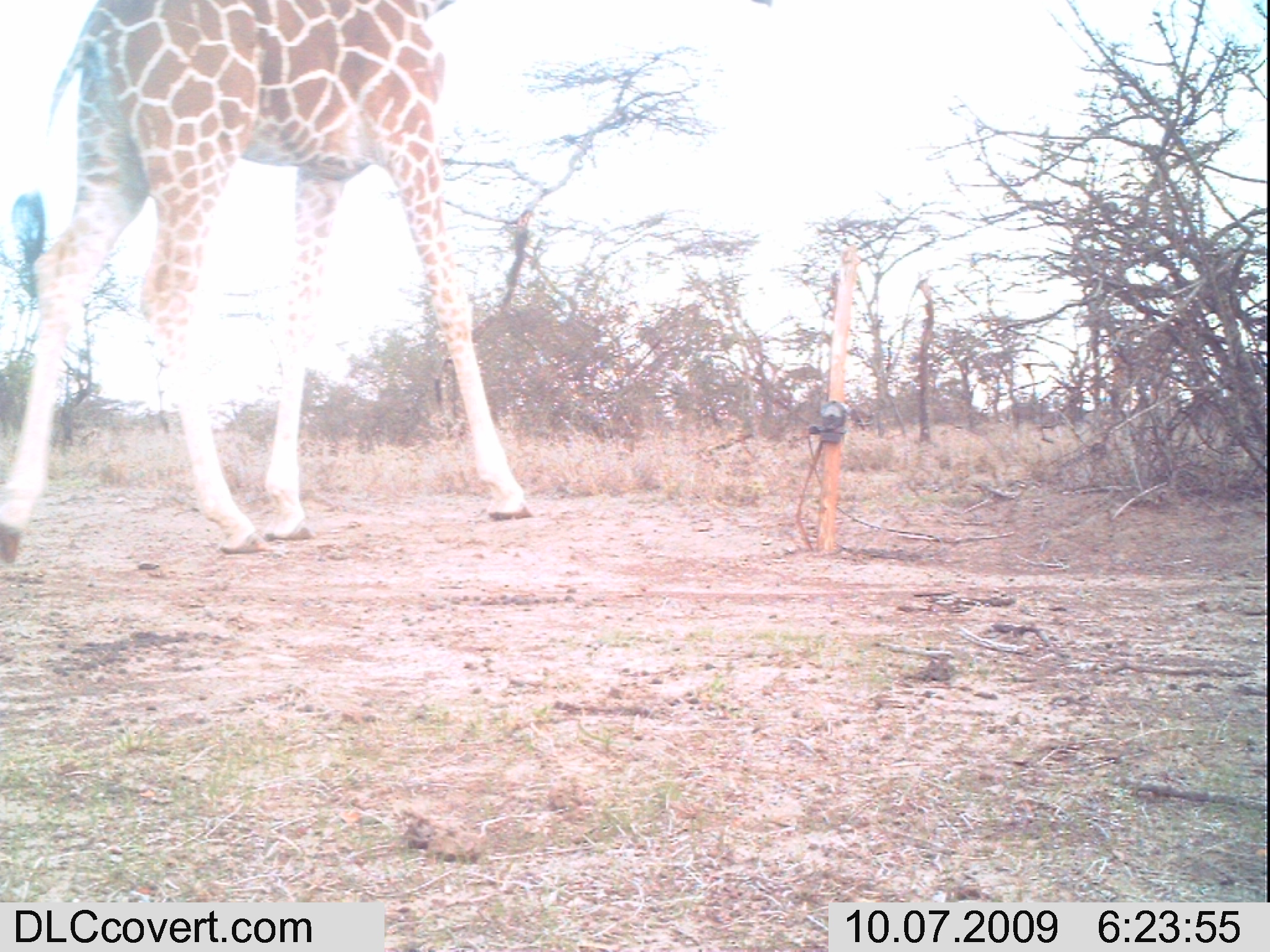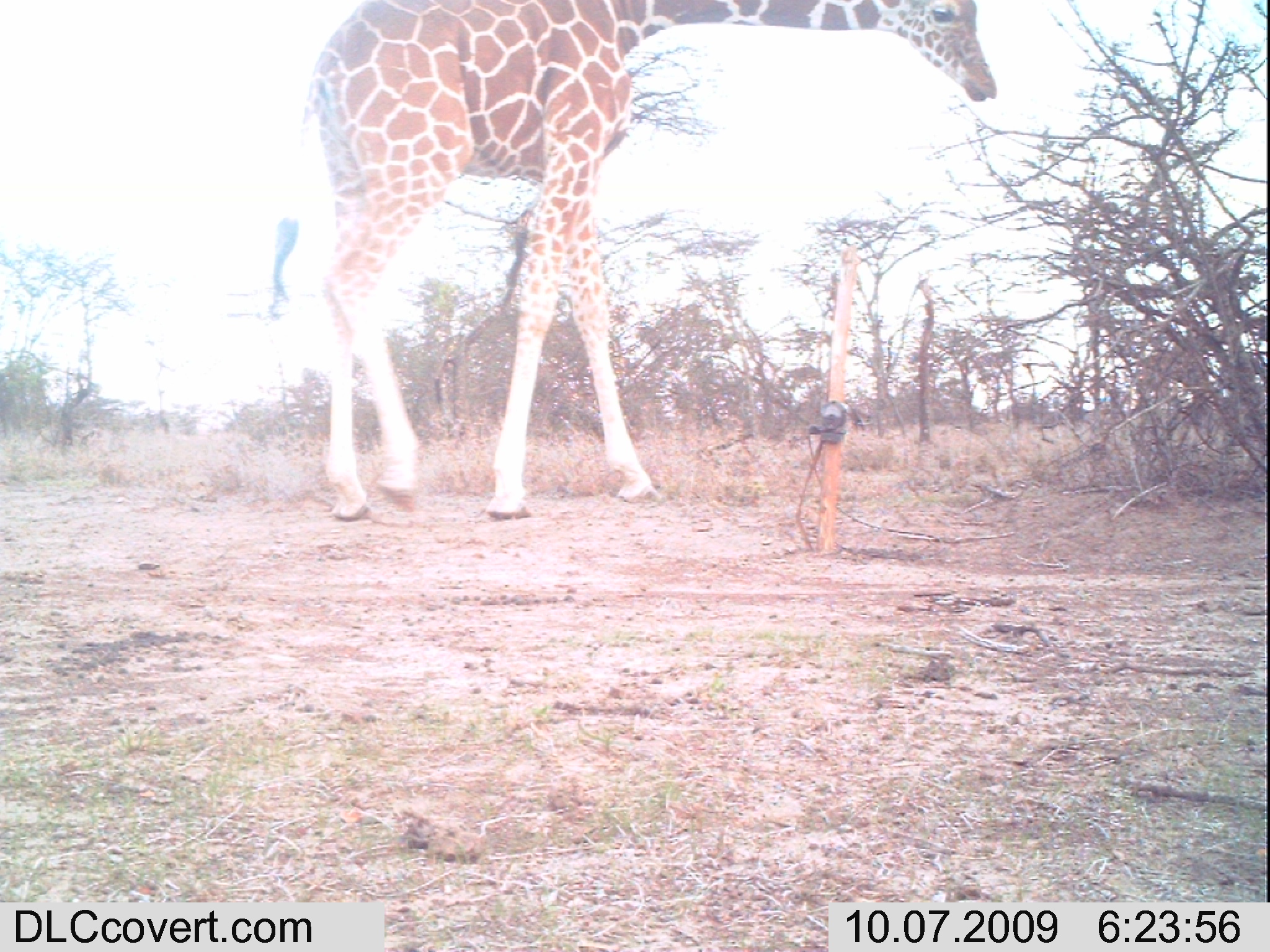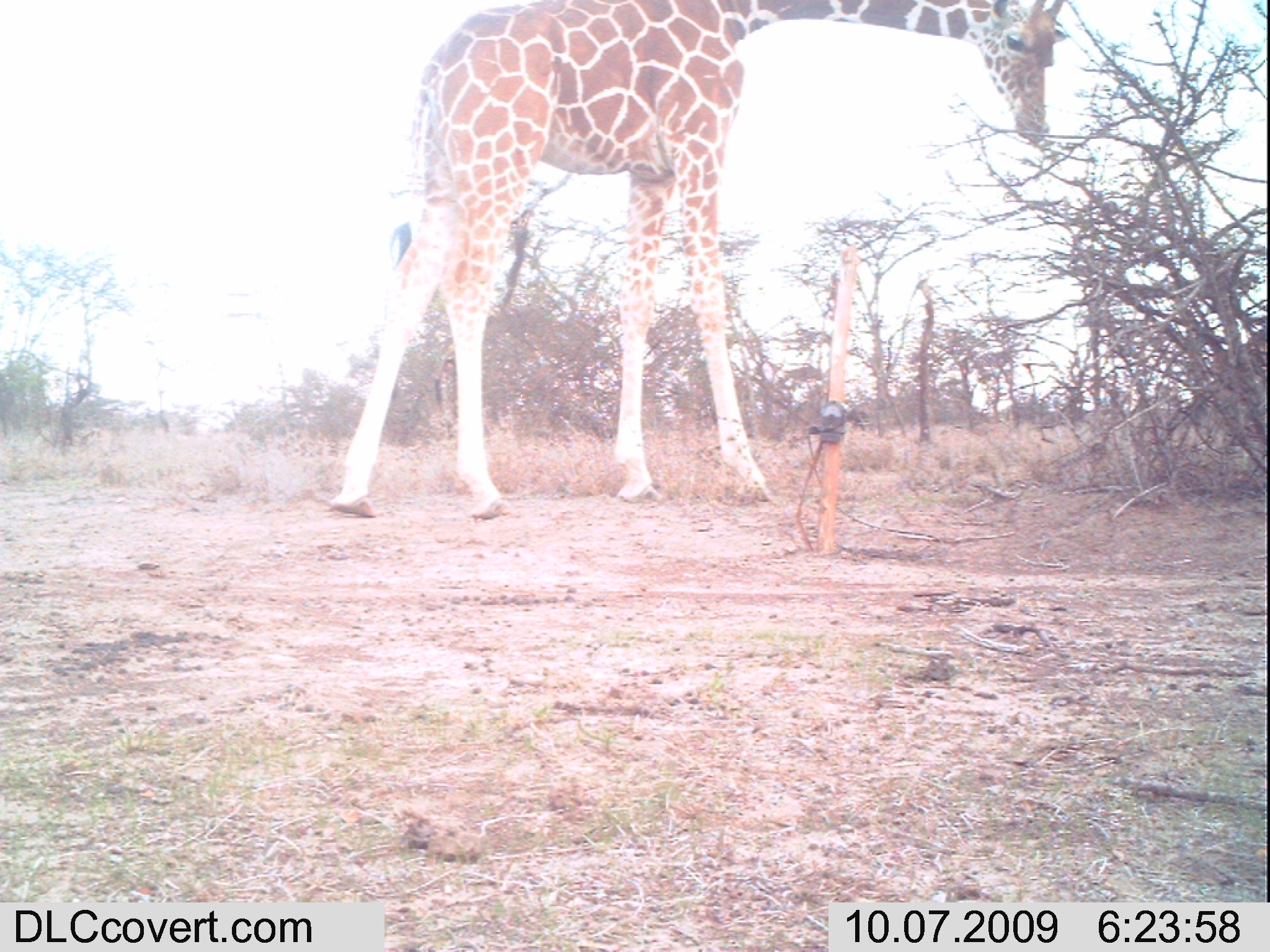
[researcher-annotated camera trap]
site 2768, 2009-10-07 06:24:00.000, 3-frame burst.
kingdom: Animalia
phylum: Chordata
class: Mammalia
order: Artiodactyla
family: Giraffidae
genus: Giraffa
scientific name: Giraffa camelopardalis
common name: giraffe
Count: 2.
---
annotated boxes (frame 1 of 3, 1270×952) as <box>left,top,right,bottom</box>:
giraffa camelopardalis: <box>0,0,531,569</box>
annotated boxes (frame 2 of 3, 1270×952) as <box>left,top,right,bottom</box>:
giraffa camelopardalis: <box>264,0,998,522</box>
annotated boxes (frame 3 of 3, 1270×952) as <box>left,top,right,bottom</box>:
giraffa camelopardalis: <box>323,0,1069,520</box>